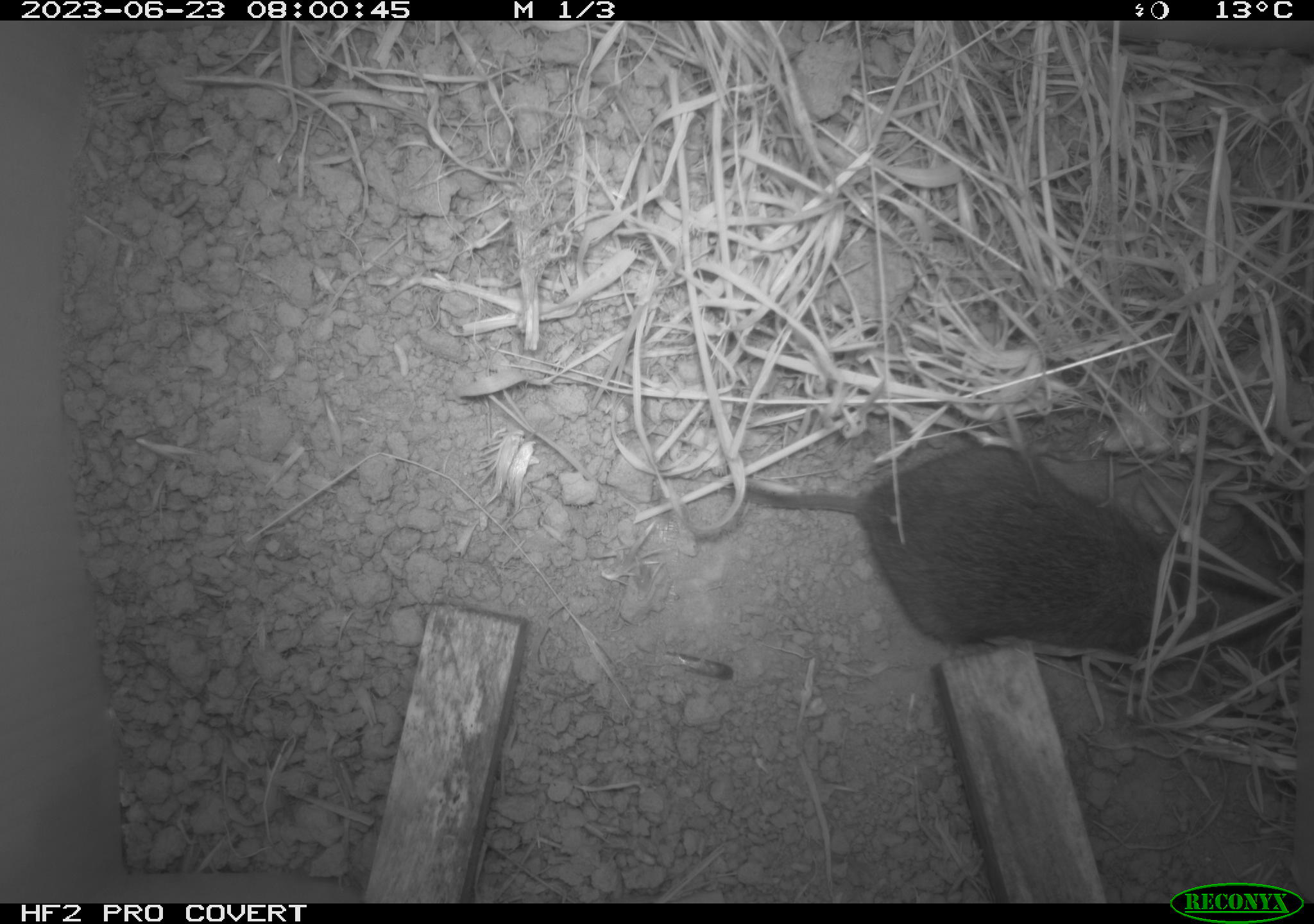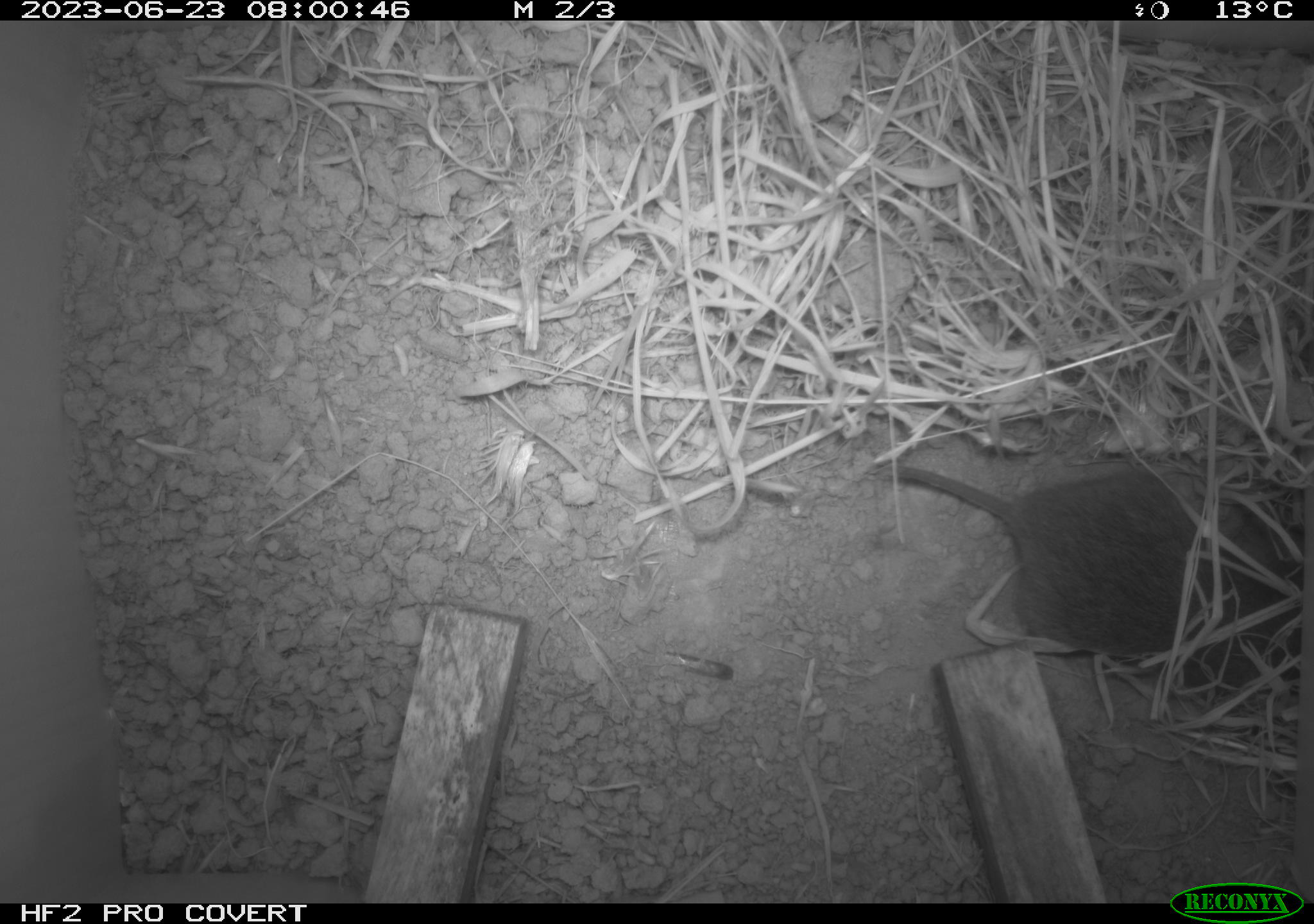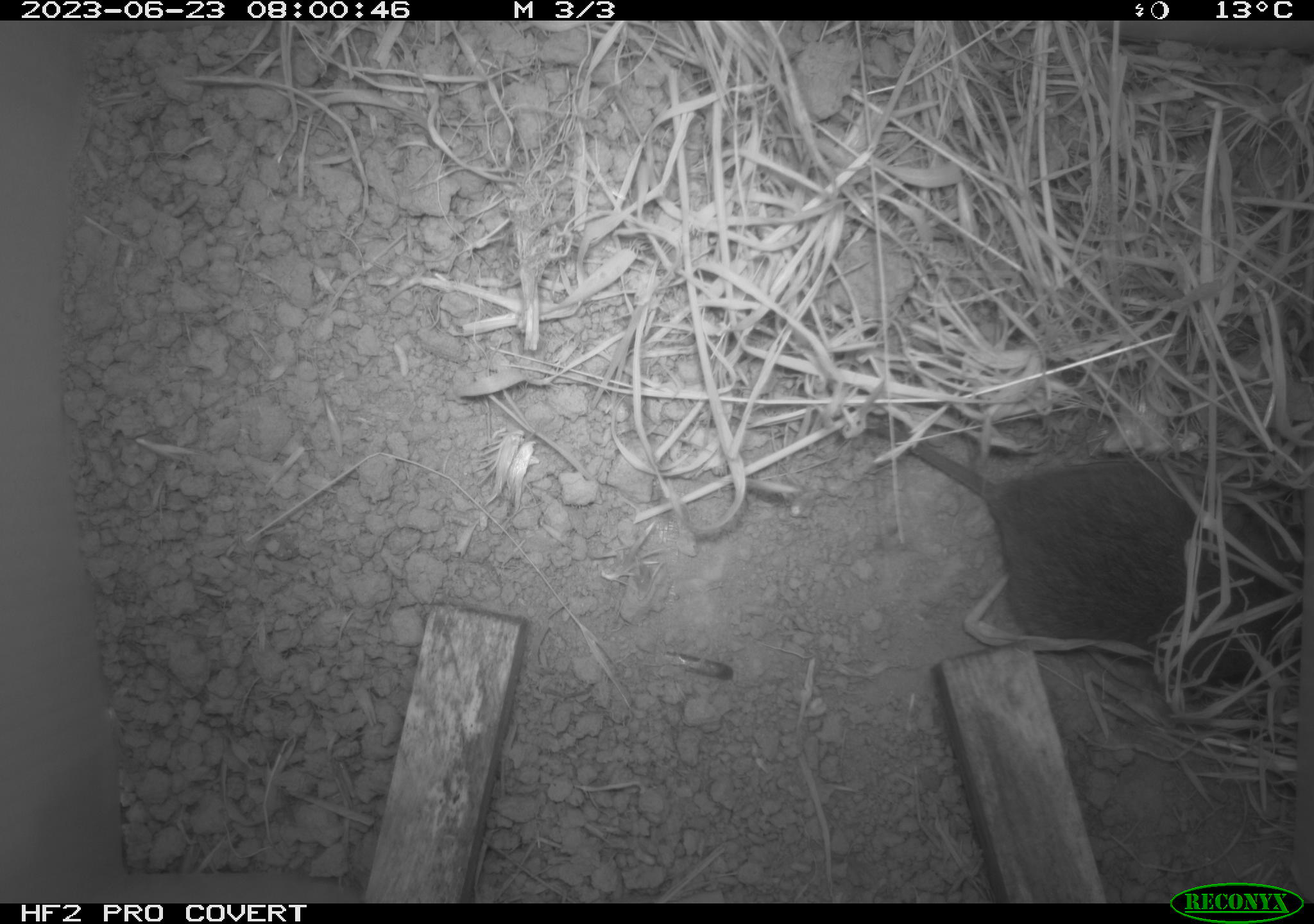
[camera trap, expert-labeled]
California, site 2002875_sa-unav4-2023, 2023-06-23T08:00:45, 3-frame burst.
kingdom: Animalia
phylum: Chordata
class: Mammalia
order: Rodentia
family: Cricetidae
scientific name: Arvicolinae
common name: voles, lemmings, and muskrats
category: arvicolinae subfamily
Arvicolinae subfamily (voles, lemmings, and muskrats) (Arvicolinae).